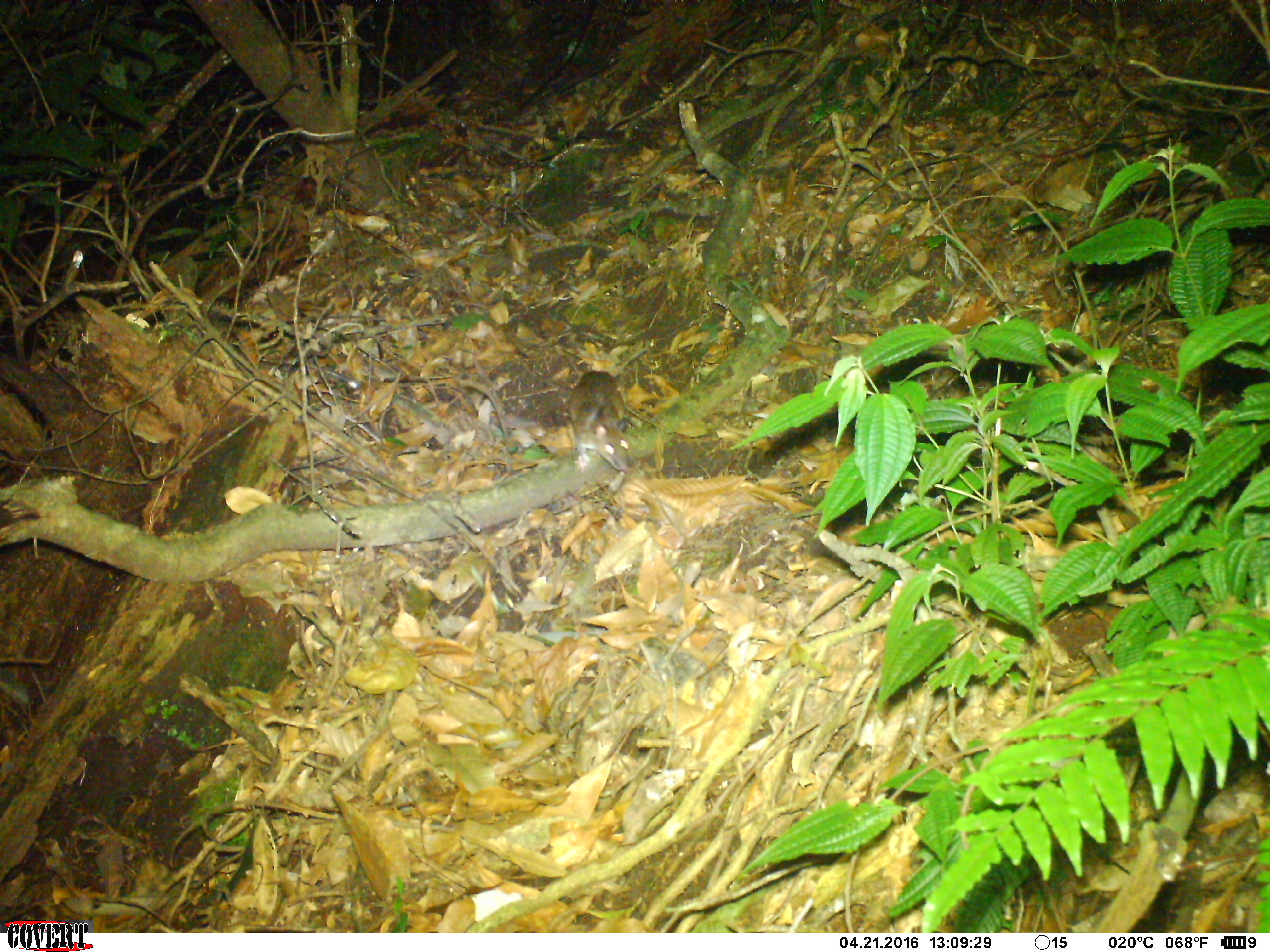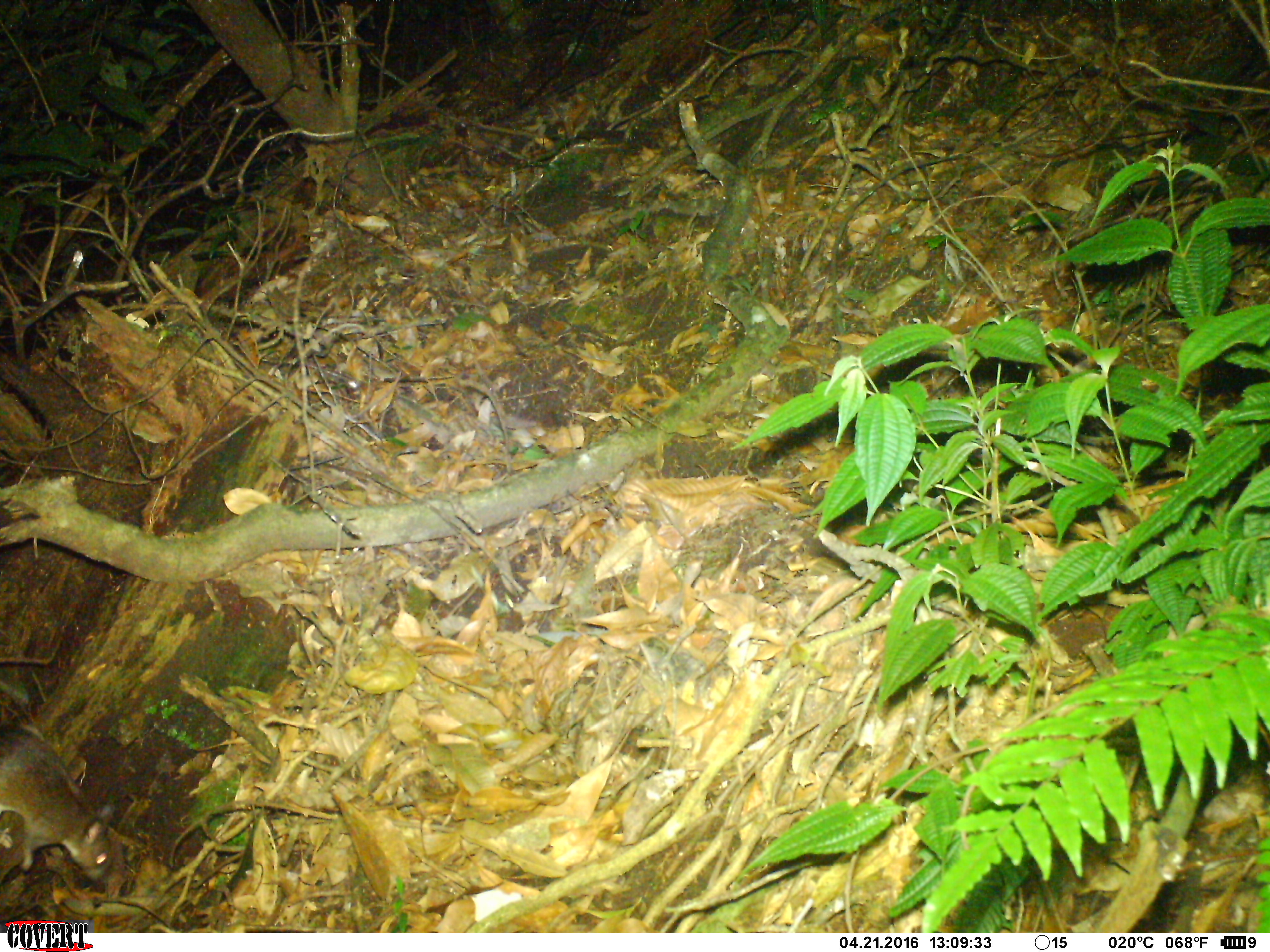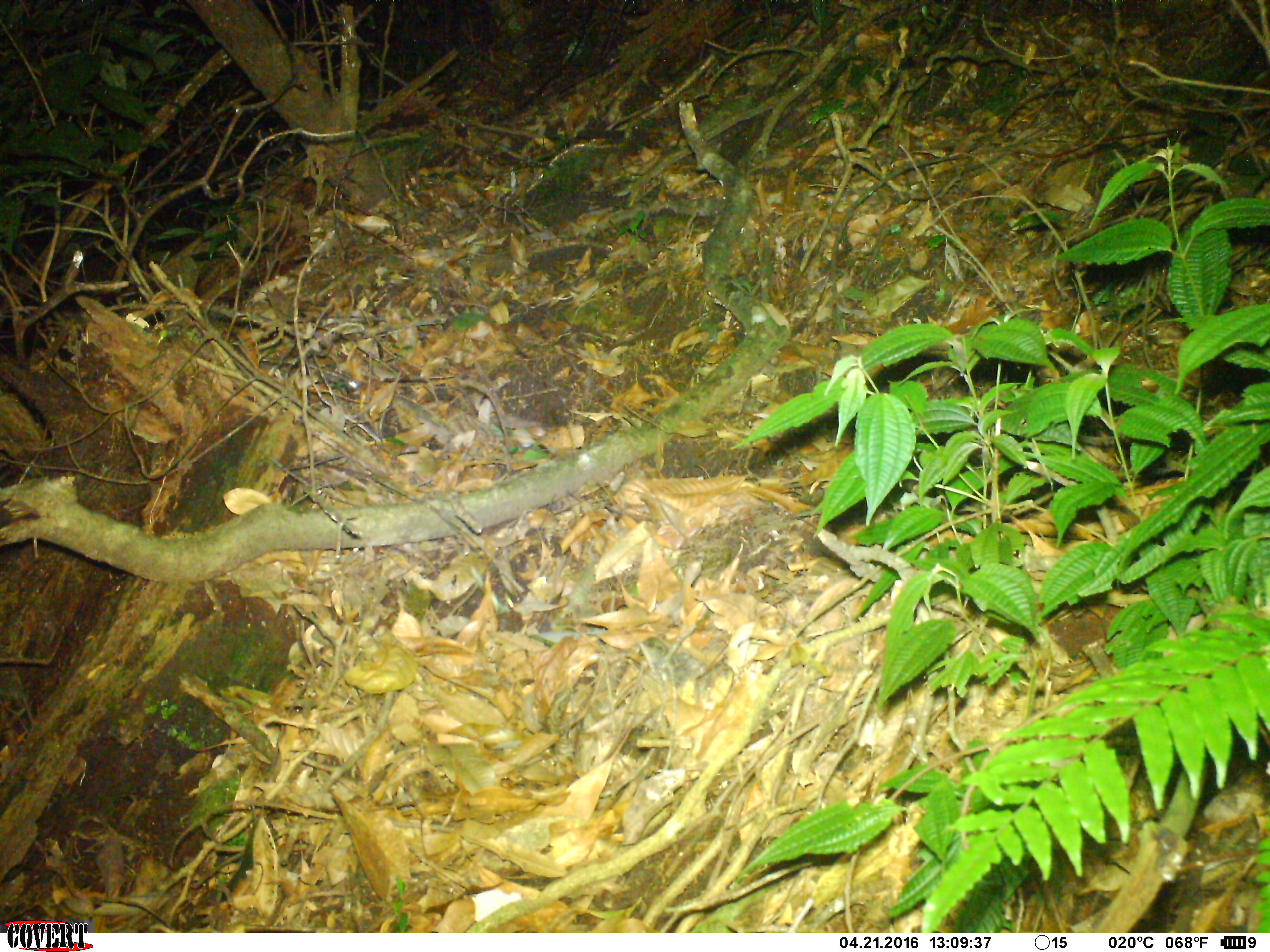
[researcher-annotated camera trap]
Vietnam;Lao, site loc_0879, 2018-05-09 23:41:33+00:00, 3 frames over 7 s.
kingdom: Animalia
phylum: Chordata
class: Mammalia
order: Rodentia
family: Muridae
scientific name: Muridae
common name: old-world mice and rats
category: unidentified murid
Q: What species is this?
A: Unidentified murid (old-world mice and rats) (Muridae).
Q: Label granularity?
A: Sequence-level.